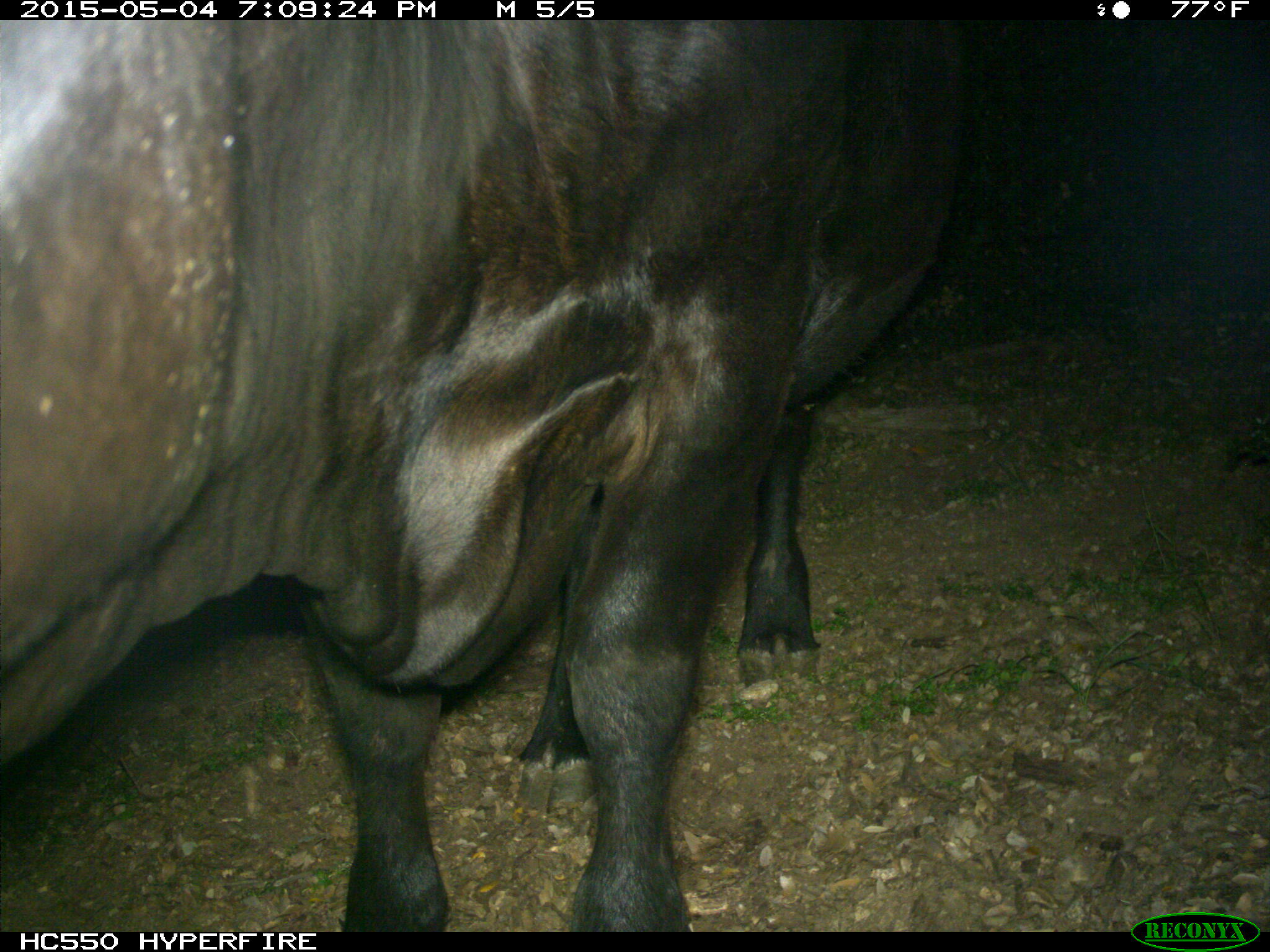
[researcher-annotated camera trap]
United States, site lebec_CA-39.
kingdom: Animalia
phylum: Chordata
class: Mammalia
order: Artiodactyla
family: Bovidae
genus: Bos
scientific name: Bos taurus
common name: domestic cow